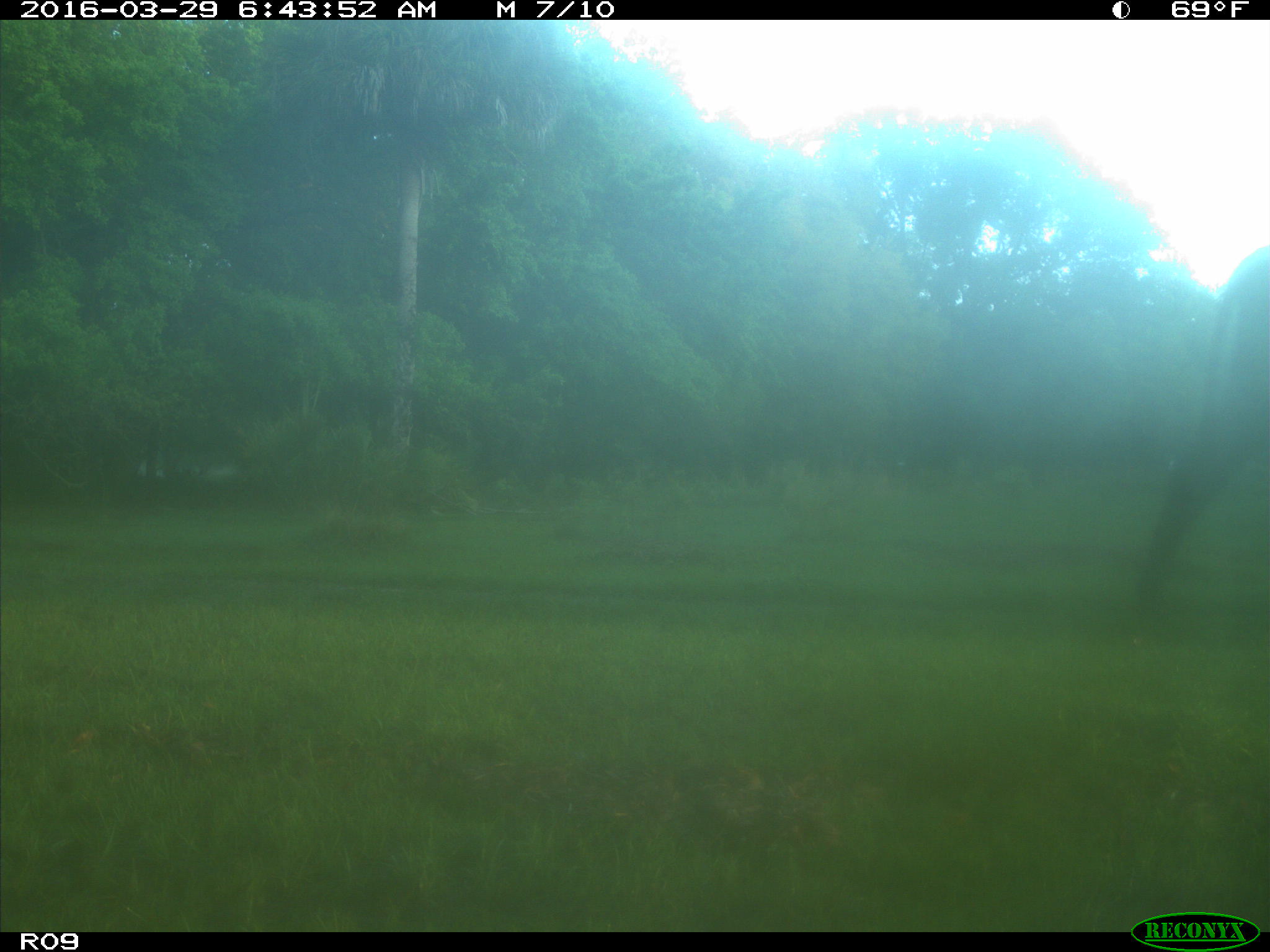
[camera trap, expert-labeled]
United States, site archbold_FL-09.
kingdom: Animalia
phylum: Chordata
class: Mammalia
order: Artiodactyla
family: Bovidae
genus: Bos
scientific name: Bos taurus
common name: domestic cow